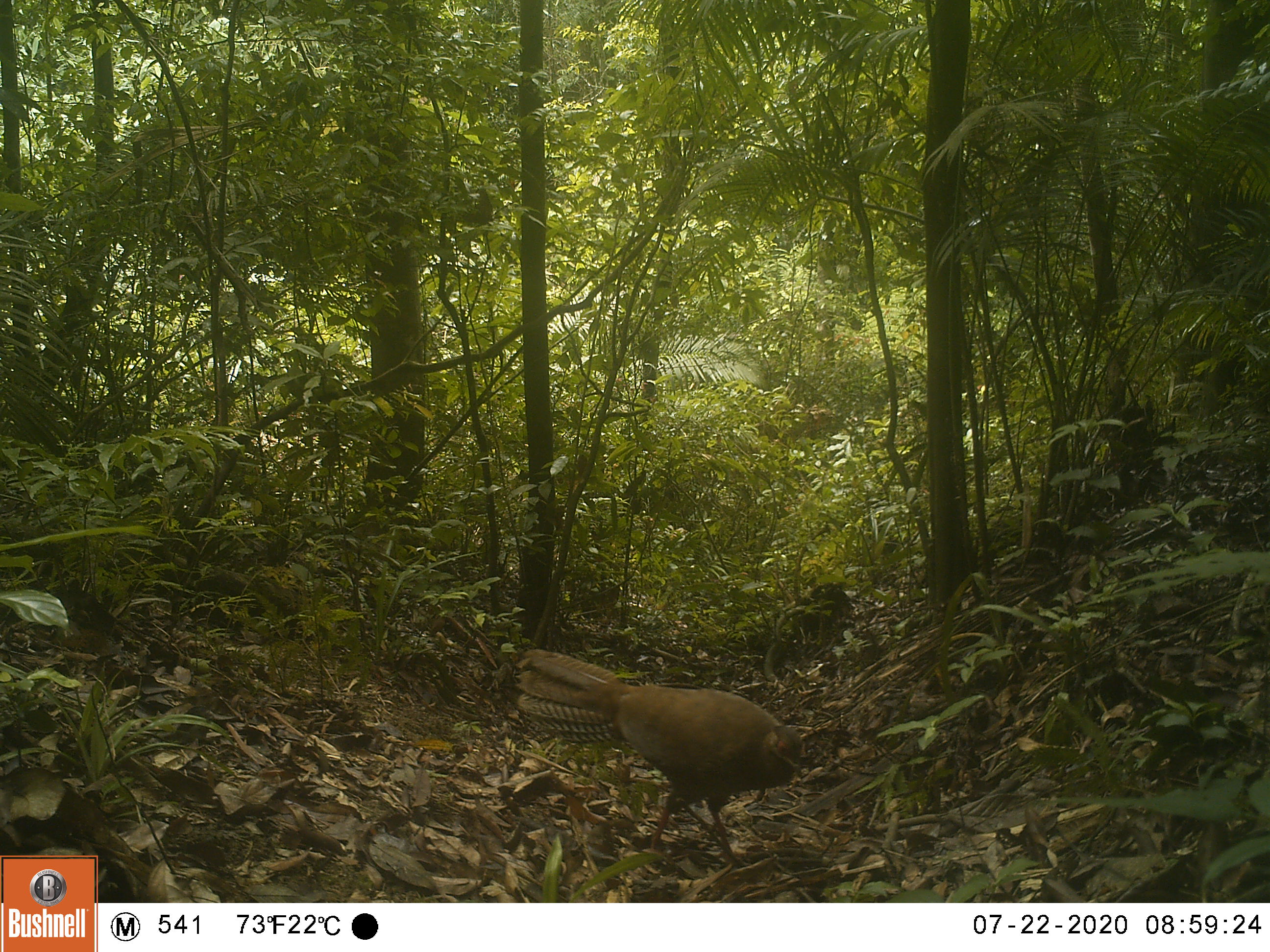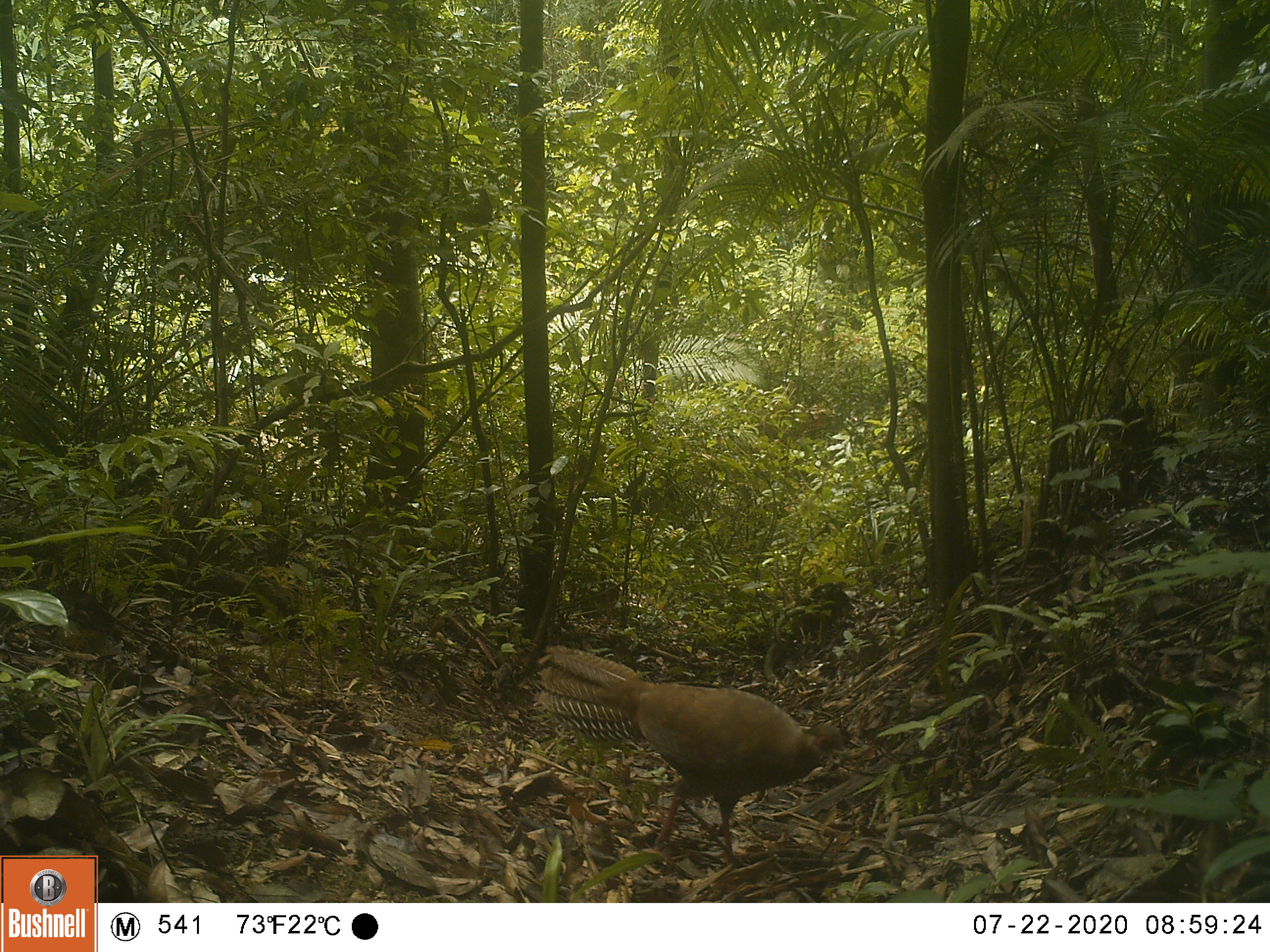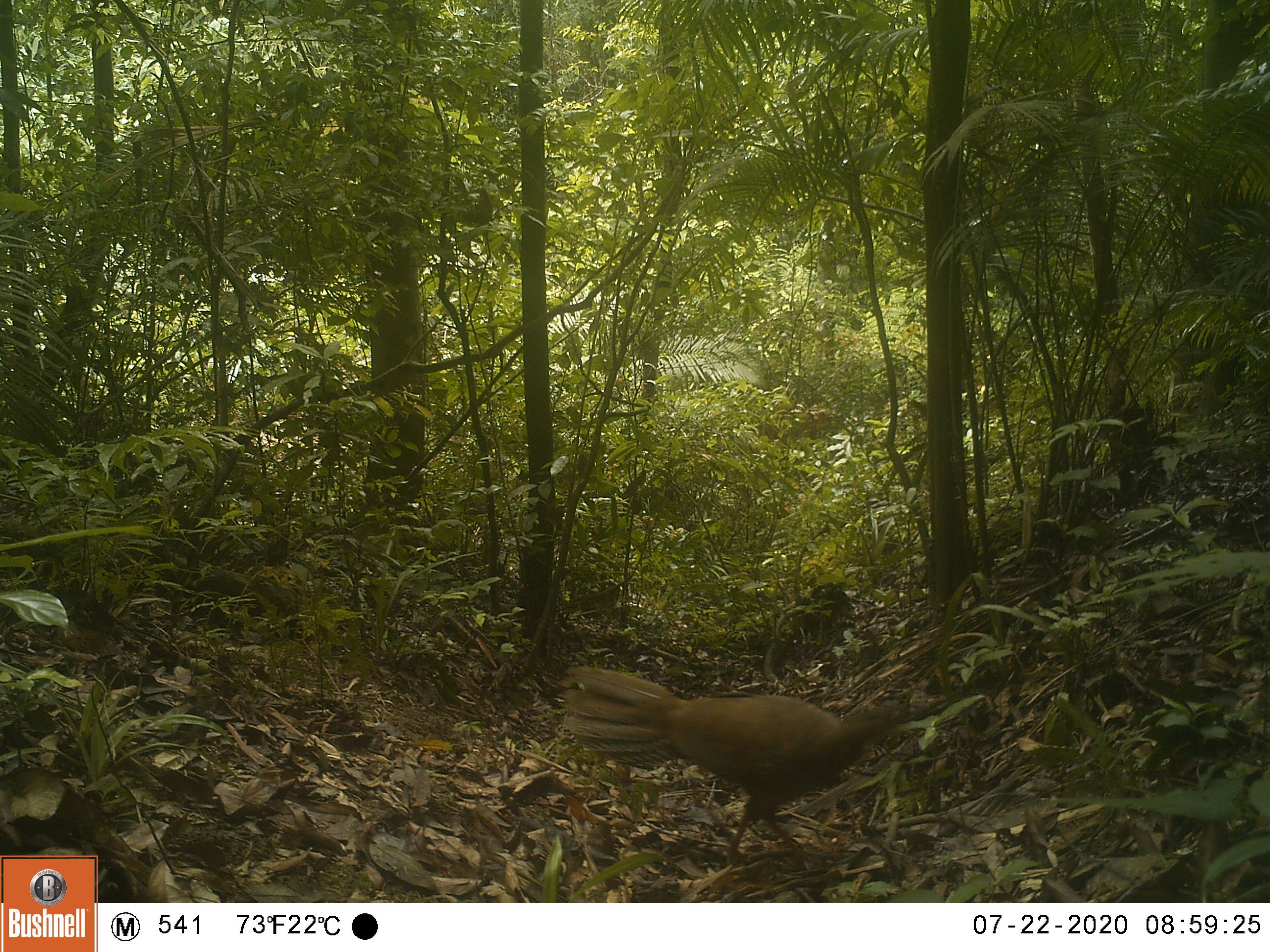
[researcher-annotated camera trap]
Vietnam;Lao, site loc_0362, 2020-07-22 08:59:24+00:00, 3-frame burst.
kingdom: Animalia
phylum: Chordata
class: Aves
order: Galliformes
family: Phasianidae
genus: Lophura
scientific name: Lophura nycthemera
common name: silver pheasant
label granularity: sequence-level